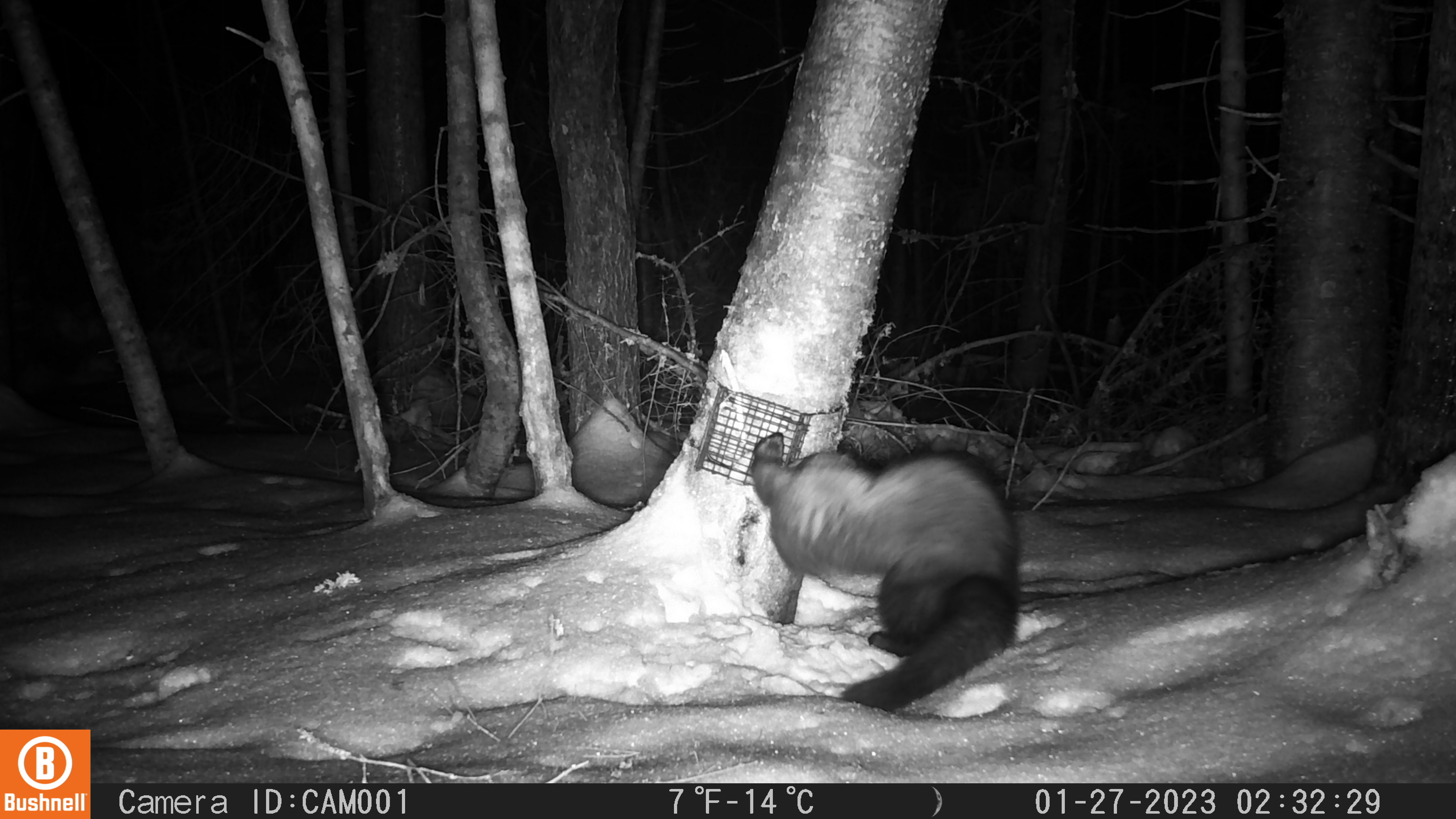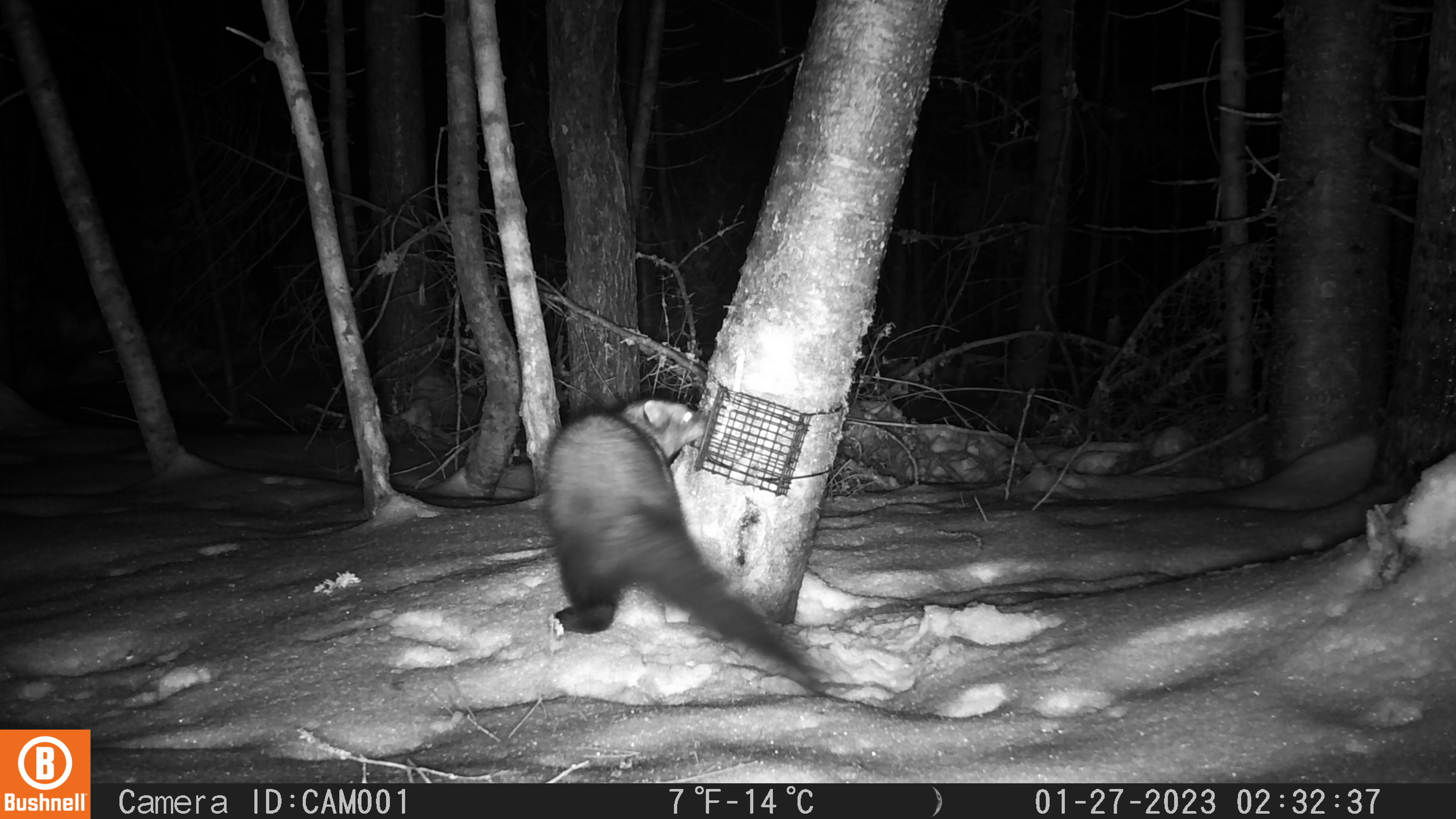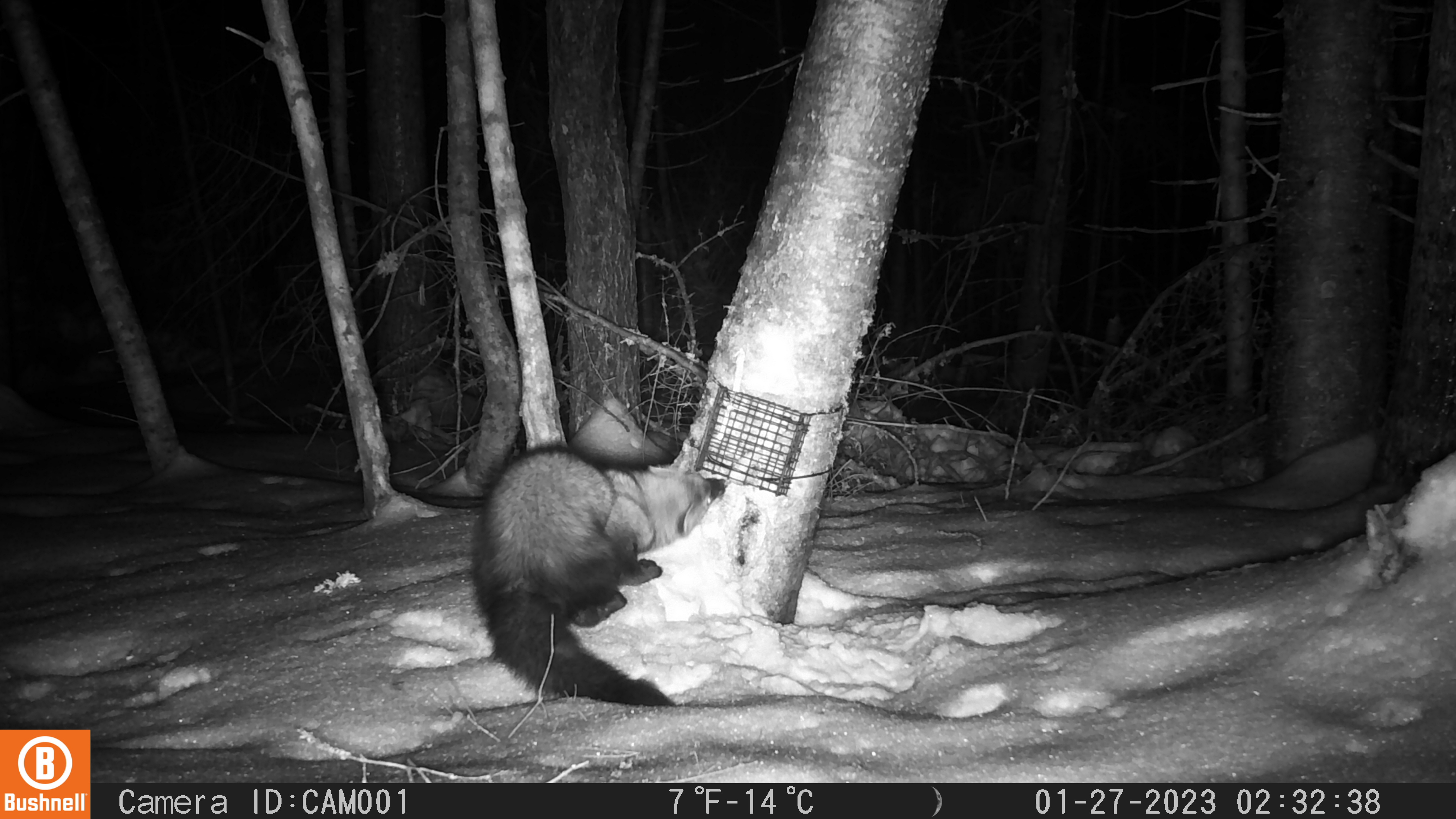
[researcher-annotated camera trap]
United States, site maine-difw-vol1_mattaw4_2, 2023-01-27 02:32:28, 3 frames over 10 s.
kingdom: Animalia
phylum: Chordata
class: Mammalia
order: Carnivora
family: Mustelidae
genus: Pekania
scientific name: Pekania pennanti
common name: fisher